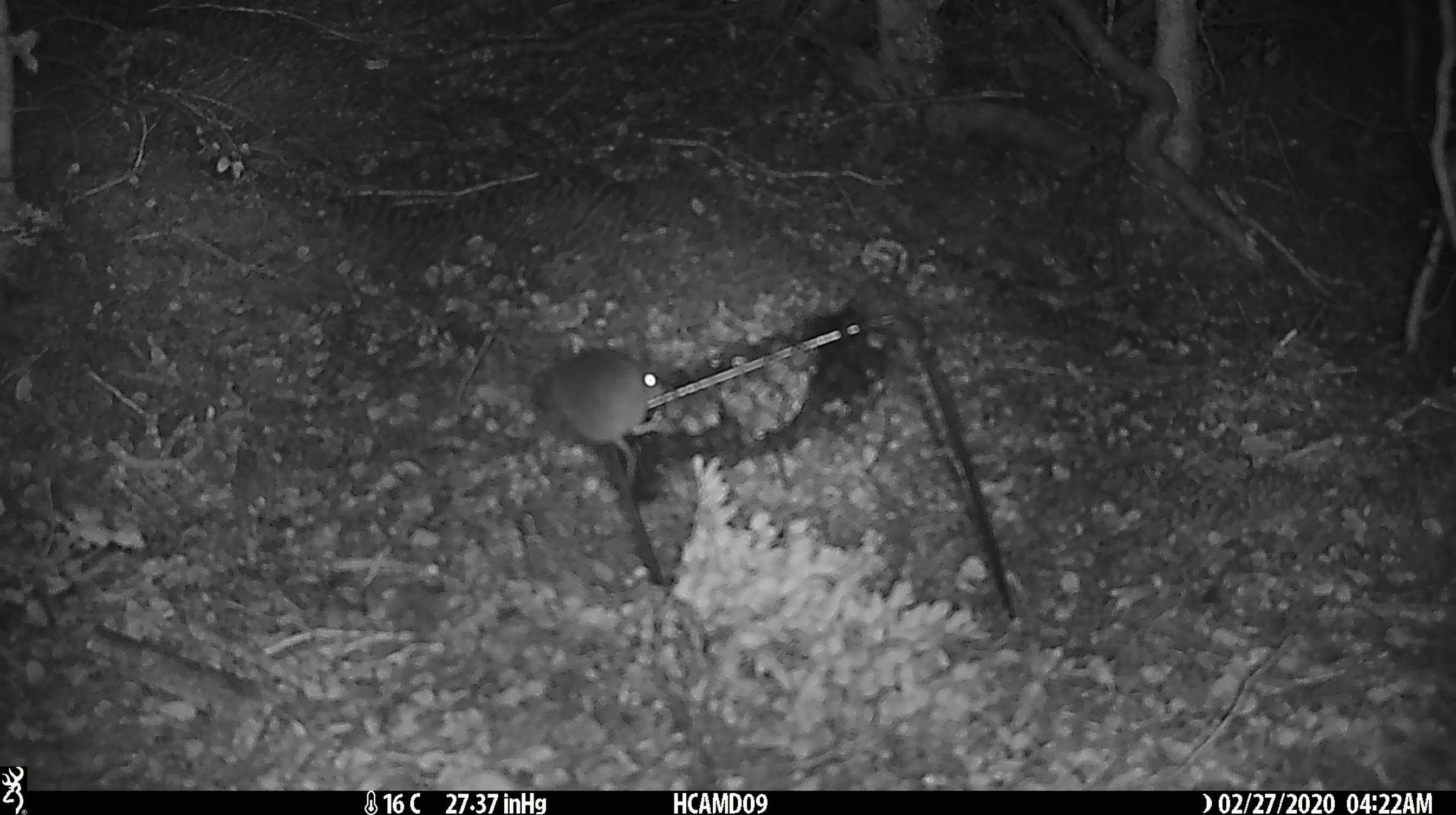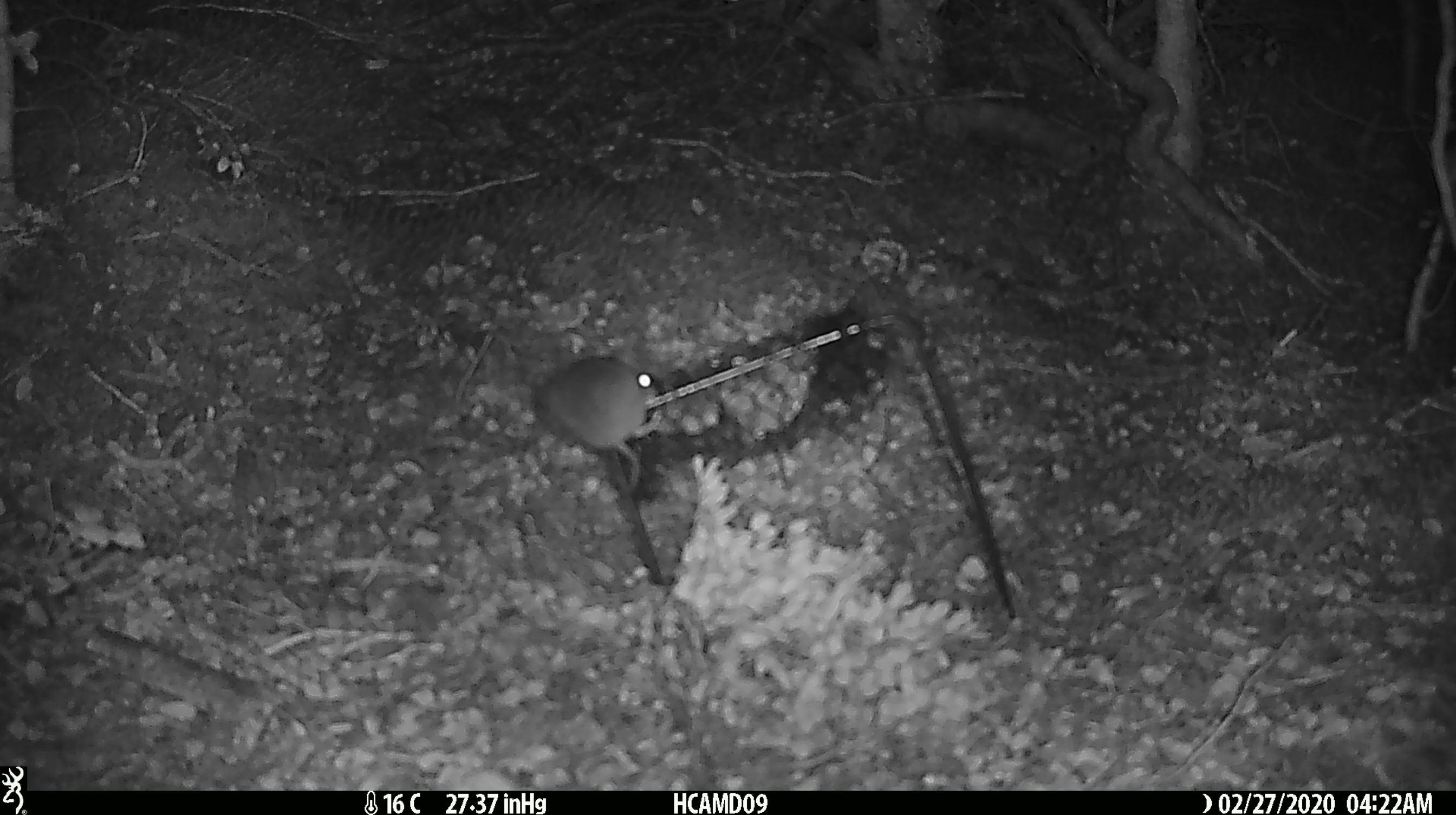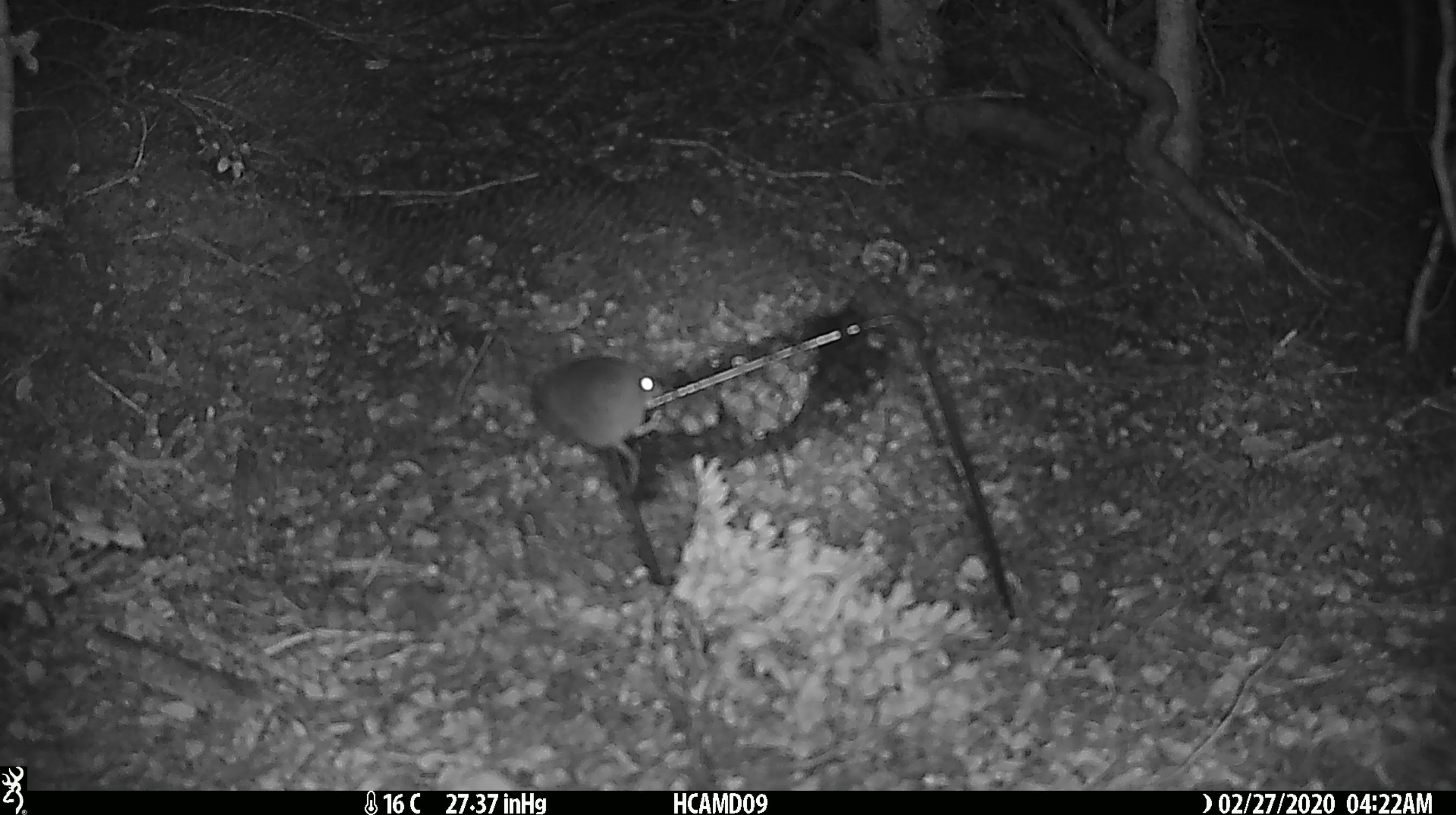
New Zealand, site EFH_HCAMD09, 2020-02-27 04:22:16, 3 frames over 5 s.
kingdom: Animalia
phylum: Chordata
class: Mammalia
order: Rodentia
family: Muridae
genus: Mus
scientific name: Mus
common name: mouse